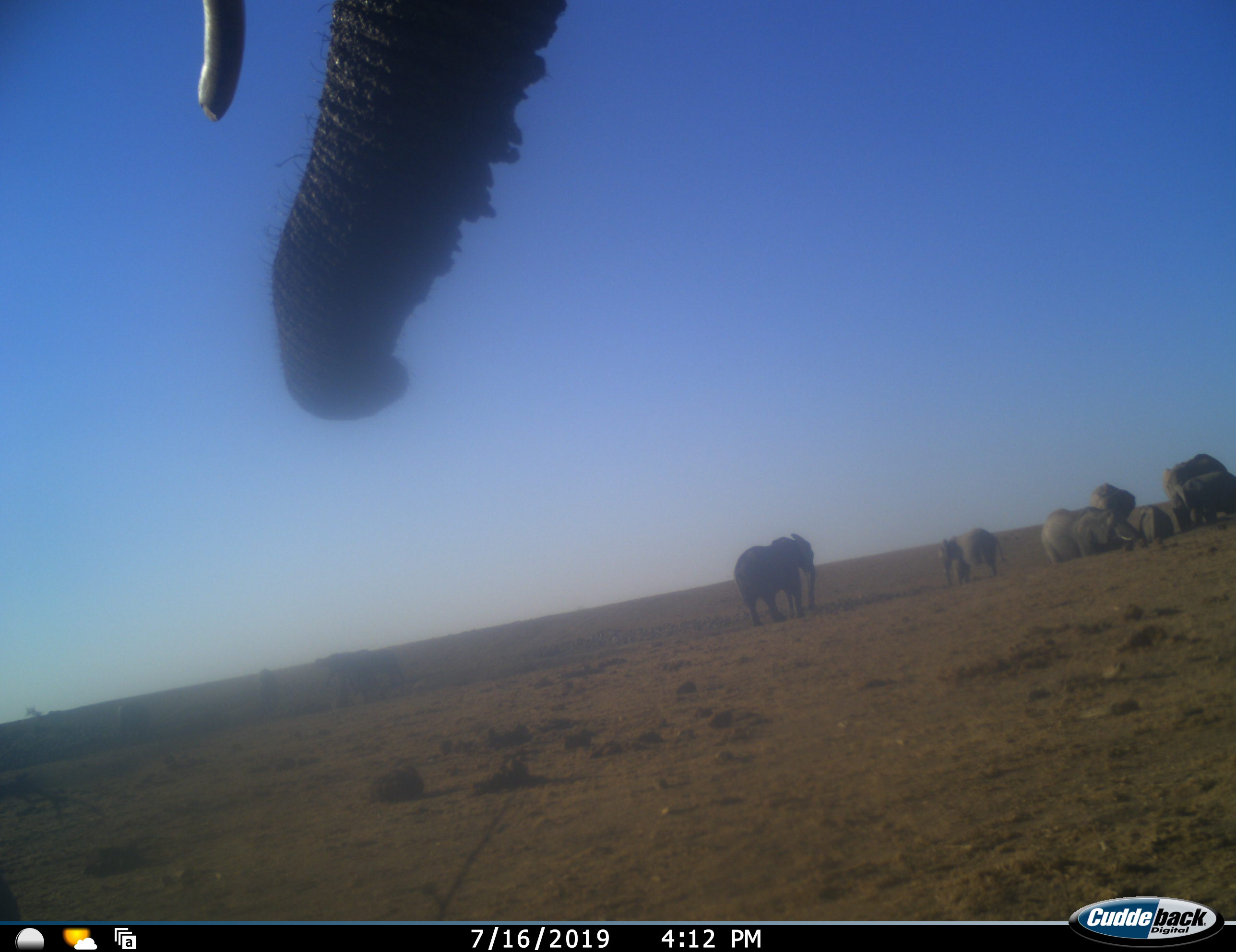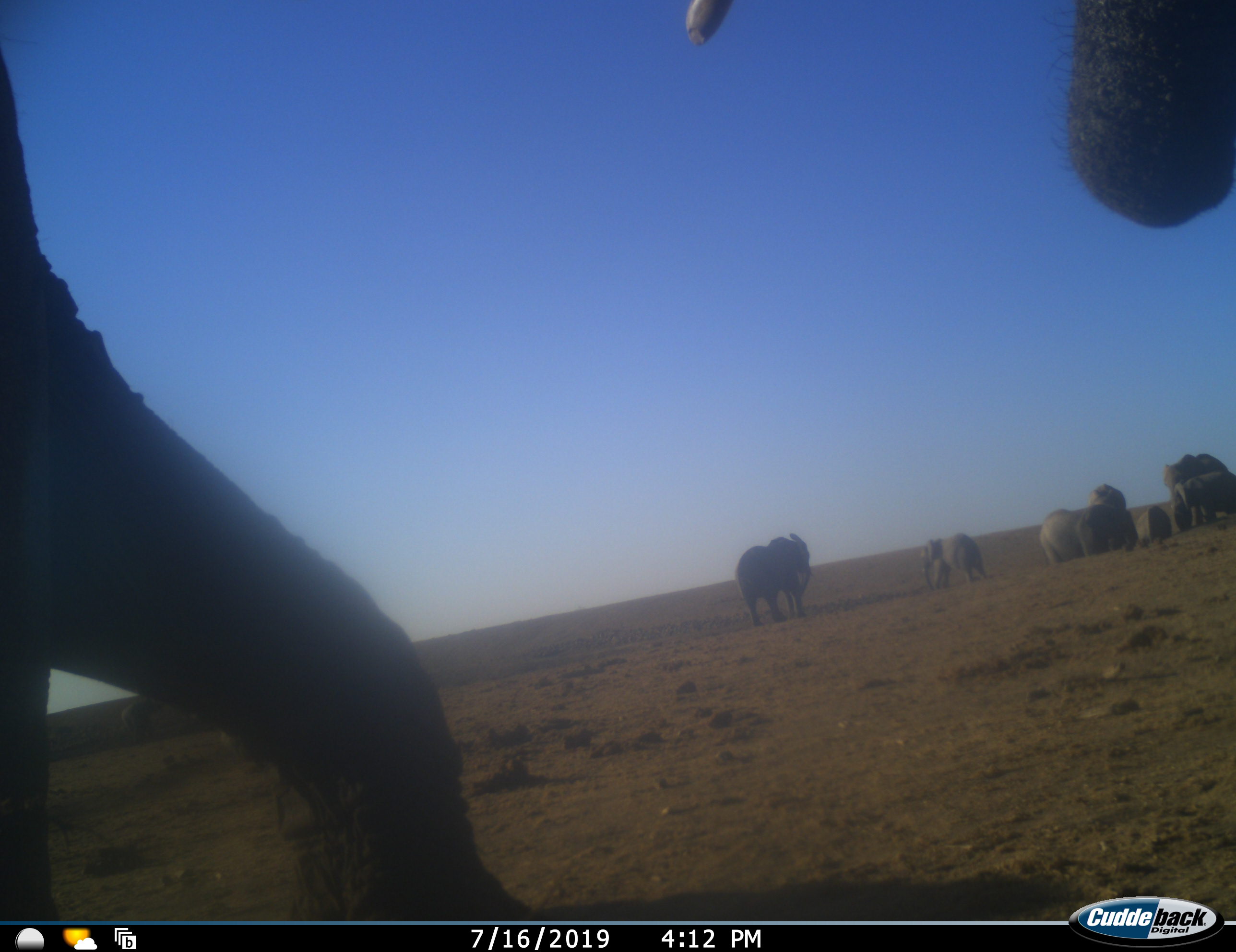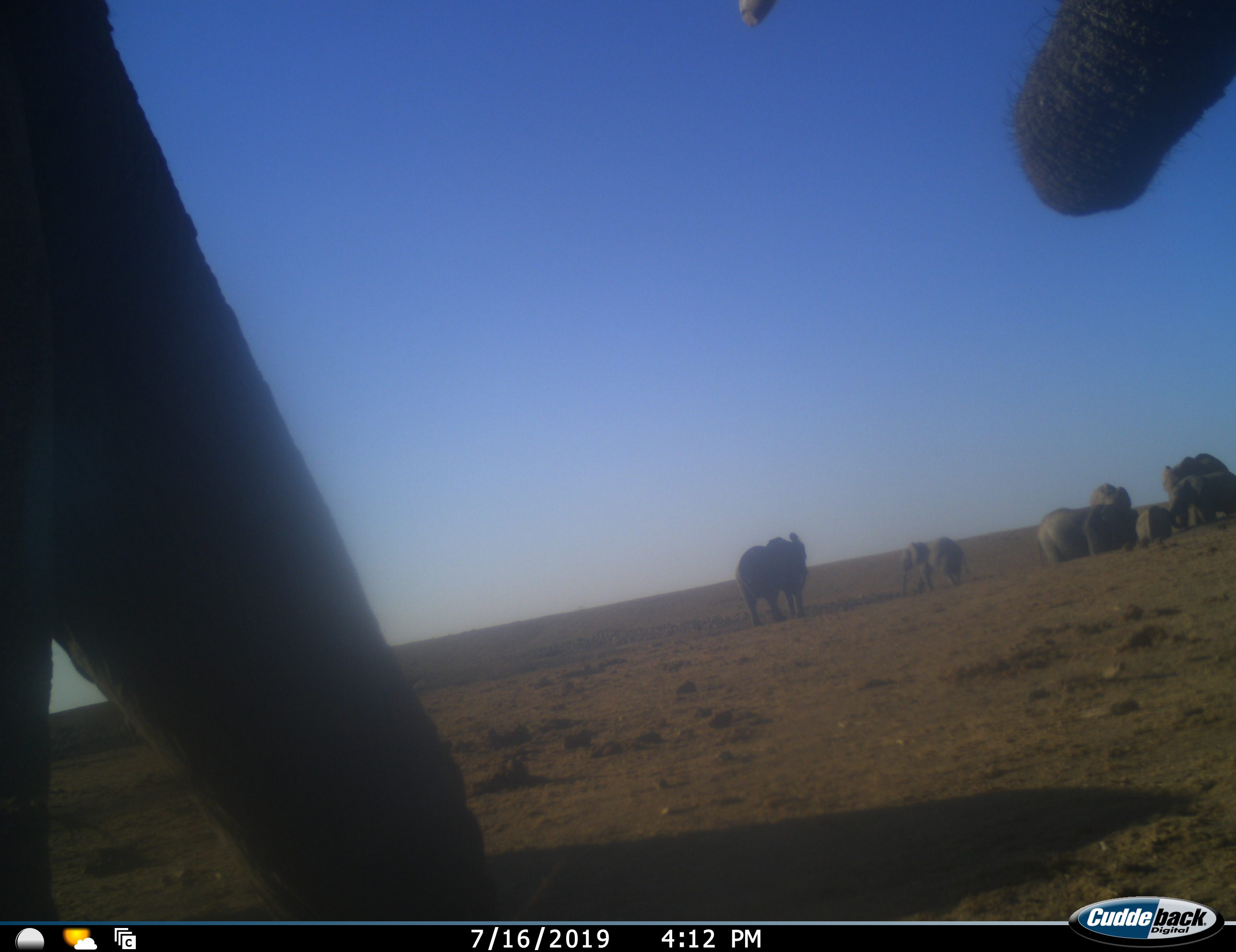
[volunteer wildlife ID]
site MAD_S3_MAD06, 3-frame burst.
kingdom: Animalia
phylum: Chordata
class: Mammalia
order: Proboscidea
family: Elephantidae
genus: Loxodonta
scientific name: Loxodonta africana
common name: african bush elephant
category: elephant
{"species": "elephant (african bush elephant) (Loxodonta africana)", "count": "9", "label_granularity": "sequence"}